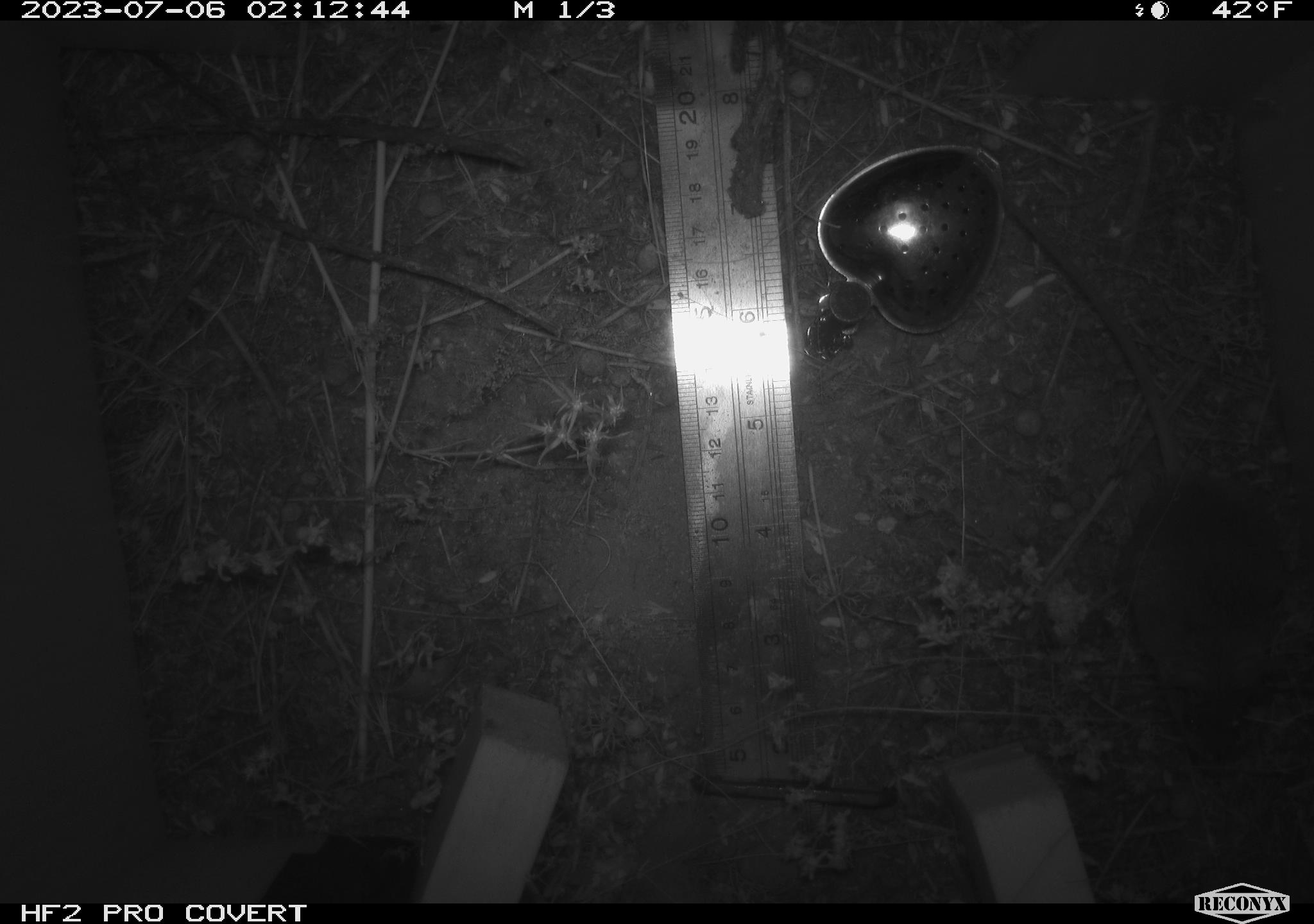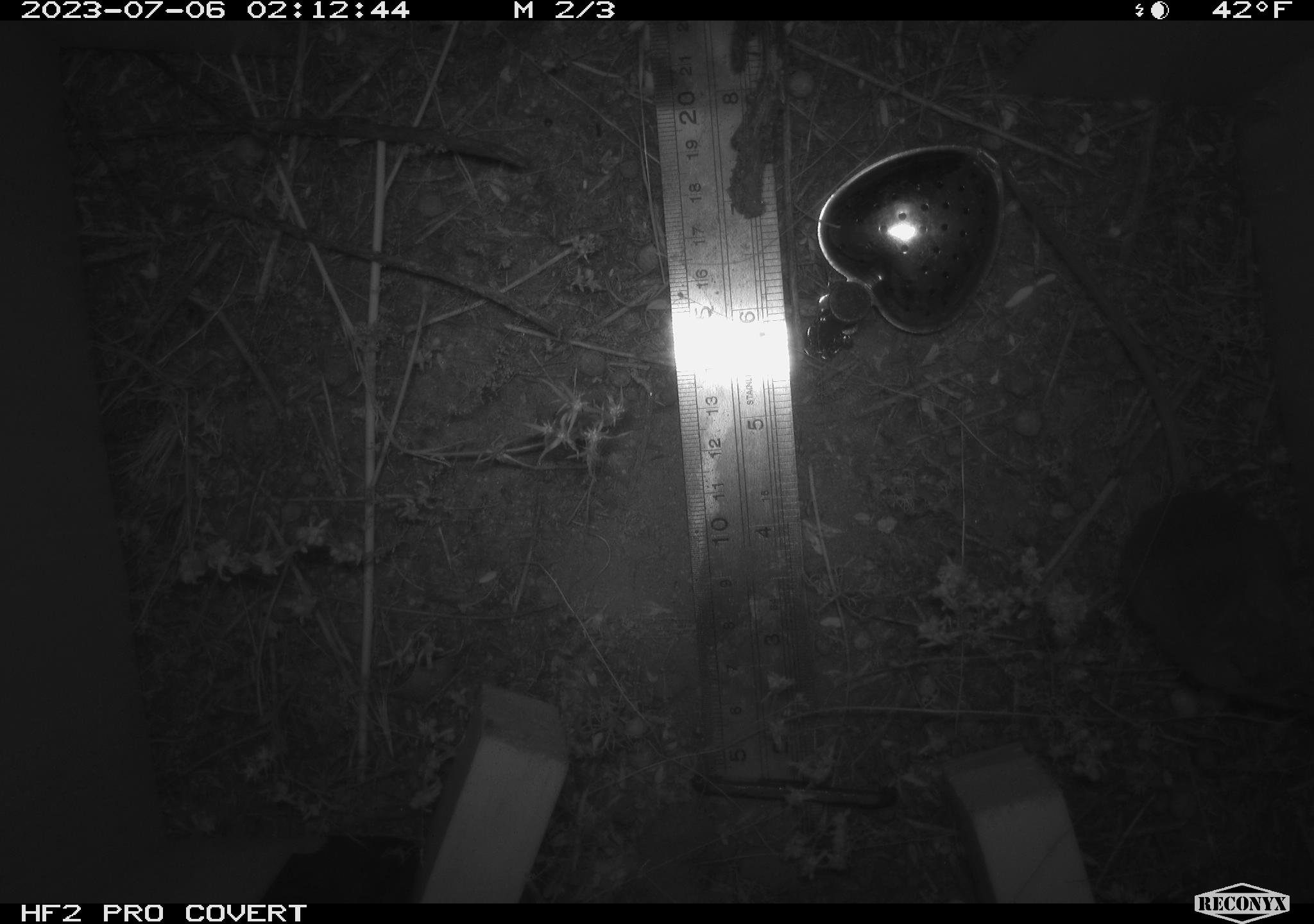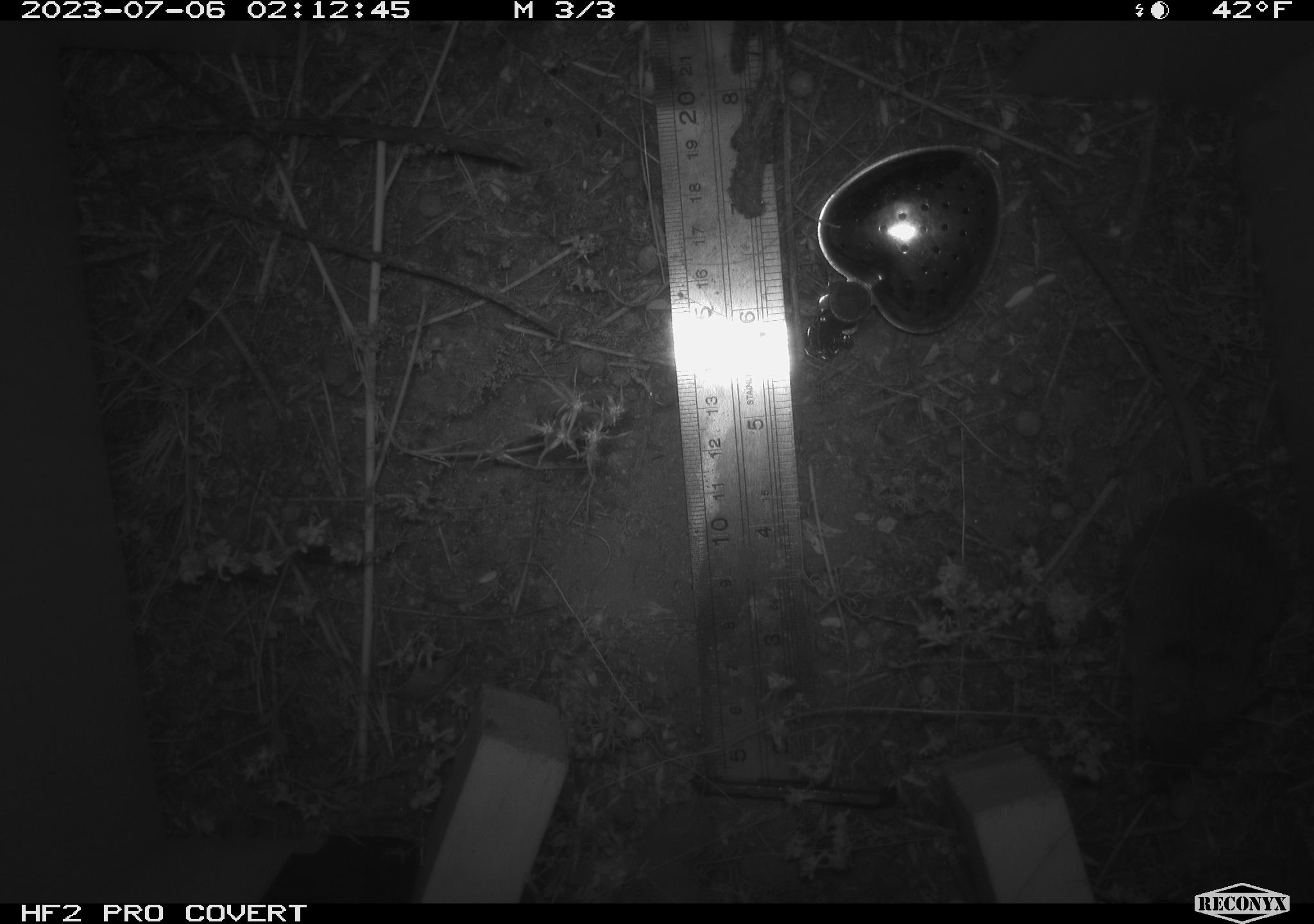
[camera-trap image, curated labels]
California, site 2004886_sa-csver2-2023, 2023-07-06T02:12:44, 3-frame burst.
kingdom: Animalia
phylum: Chordata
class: Mammalia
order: Rodentia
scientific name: Rodentia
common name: mouse species